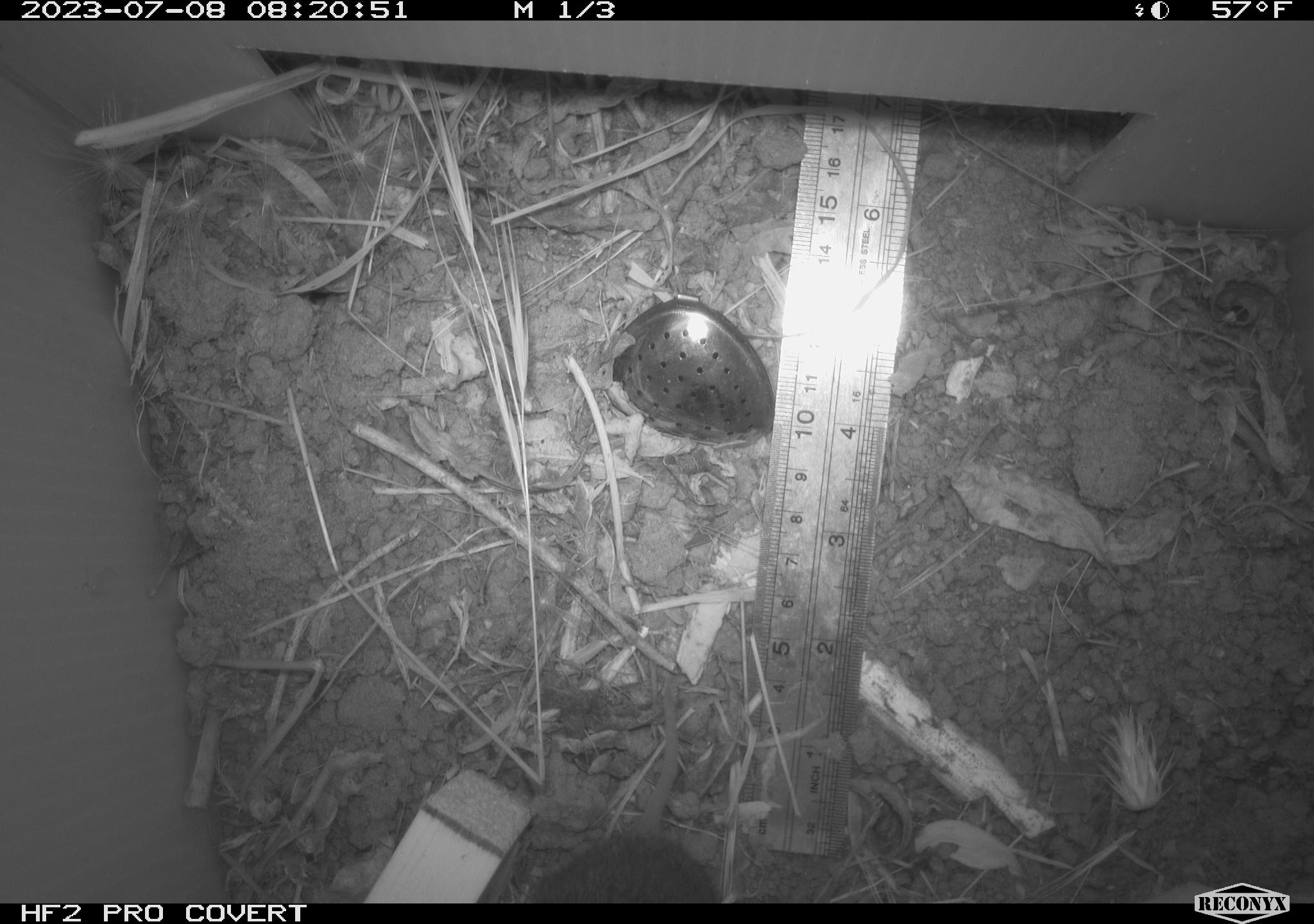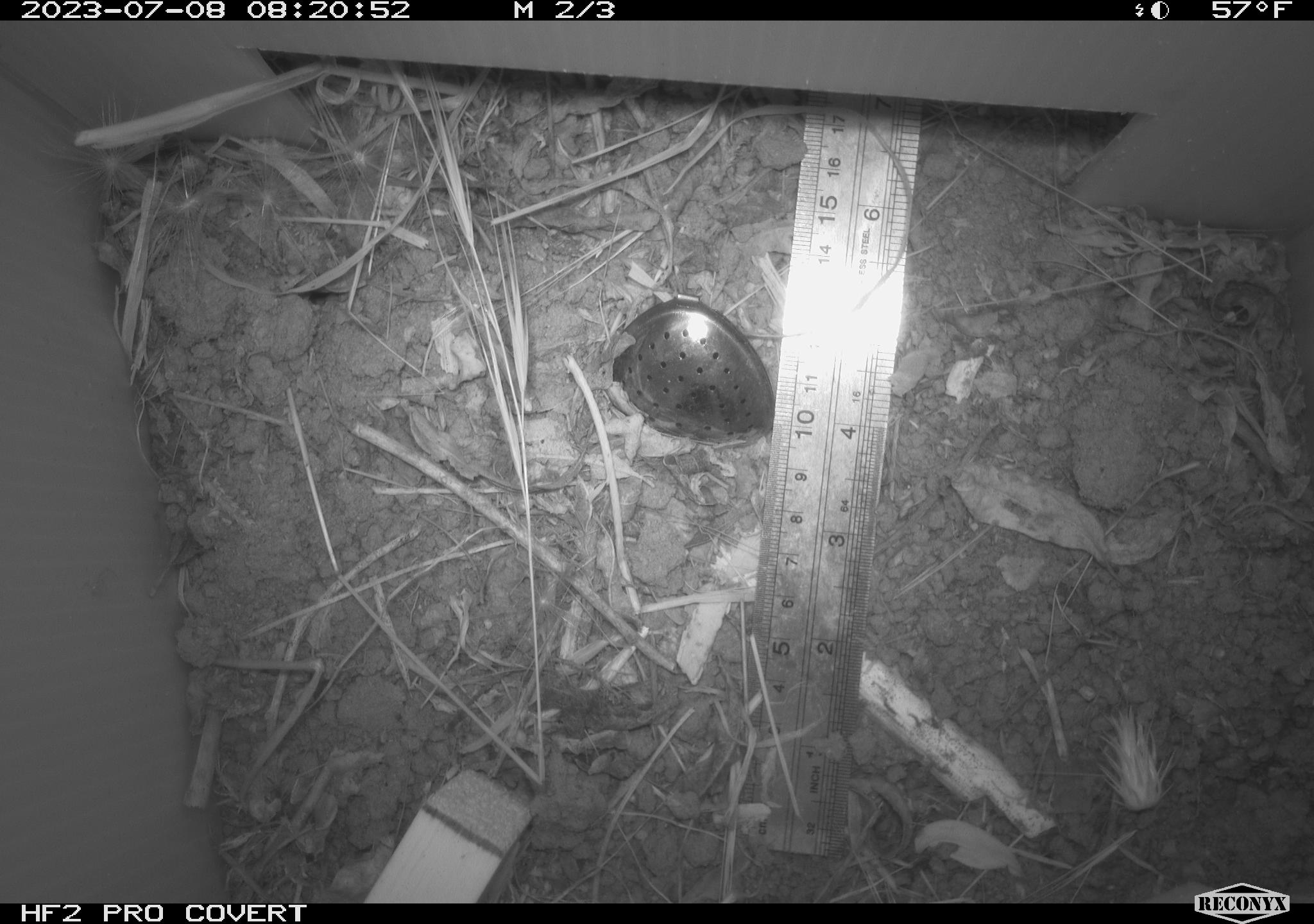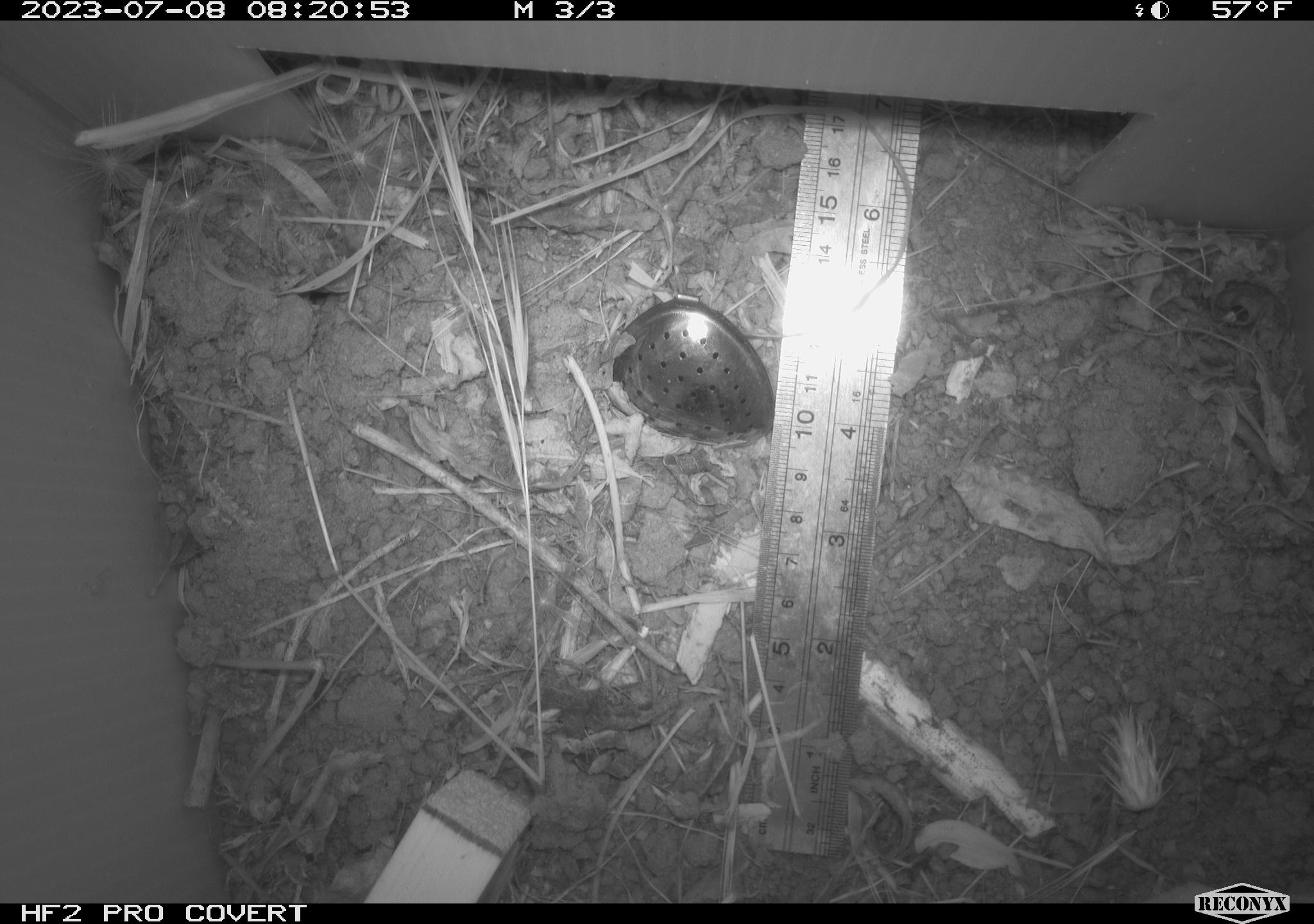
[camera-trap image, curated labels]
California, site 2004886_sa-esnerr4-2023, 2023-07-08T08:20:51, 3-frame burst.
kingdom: Animalia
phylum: Chordata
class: Mammalia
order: Rodentia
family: Cricetidae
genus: Microtus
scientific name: Microtus californicus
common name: california vole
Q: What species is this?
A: California vole (Microtus californicus).